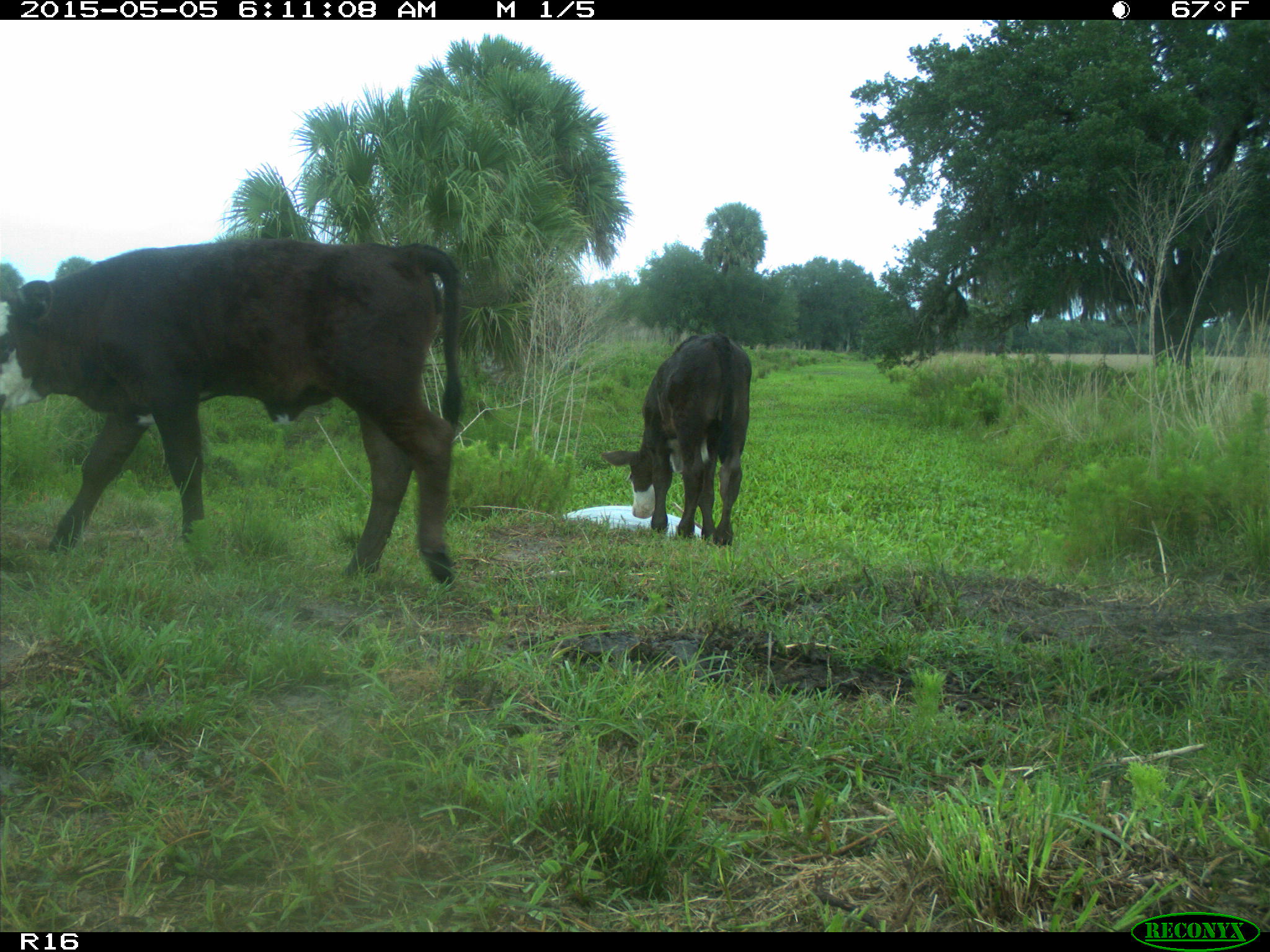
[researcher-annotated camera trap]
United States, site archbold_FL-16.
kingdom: Animalia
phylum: Chordata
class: Mammalia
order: Artiodactyla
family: Bovidae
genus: Bos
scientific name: Bos taurus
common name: domestic cow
Bos taurus (domestic cow).